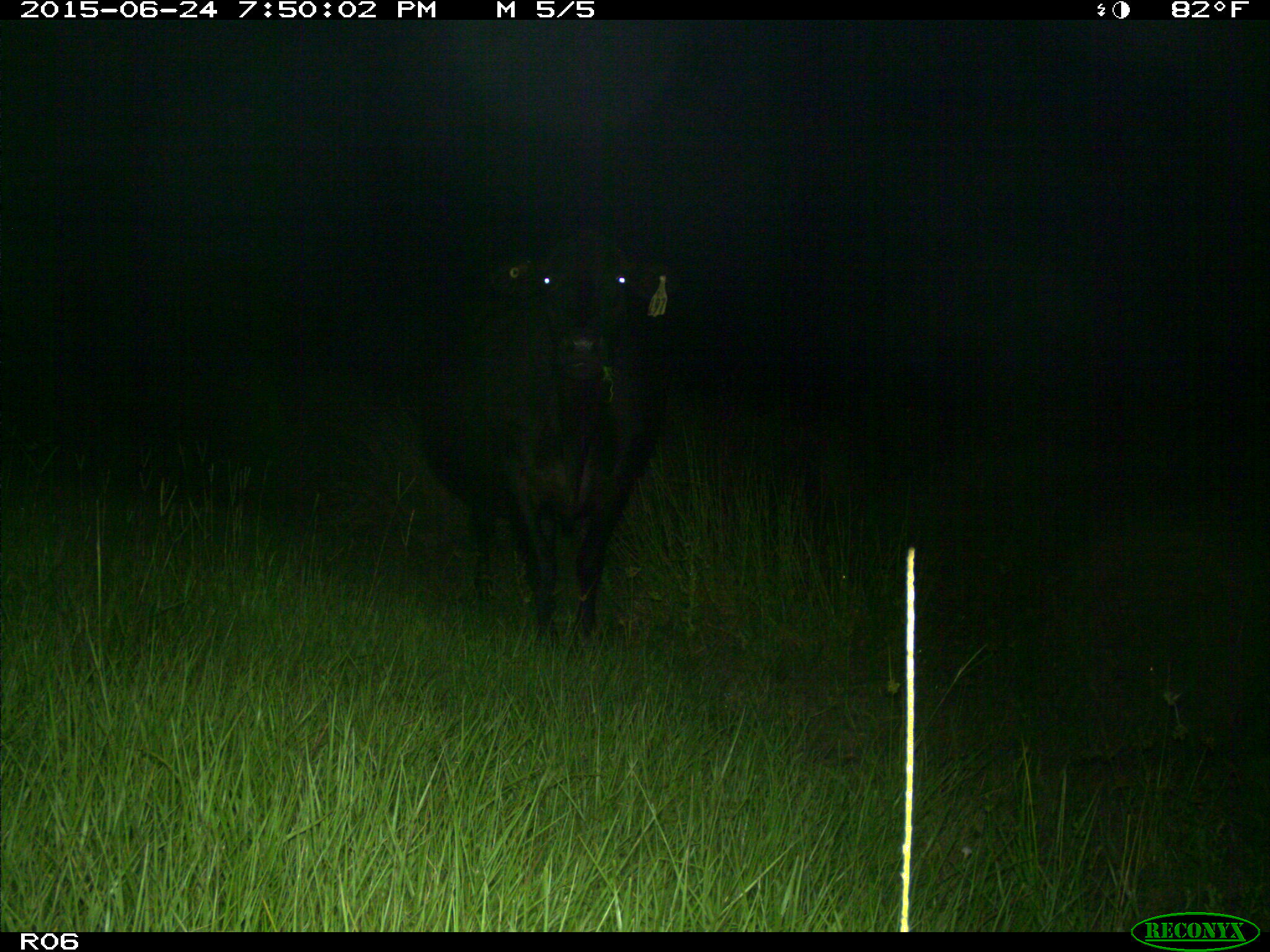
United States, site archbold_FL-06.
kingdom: Animalia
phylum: Chordata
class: Mammalia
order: Artiodactyla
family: Bovidae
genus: Bos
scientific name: Bos taurus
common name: domestic cow